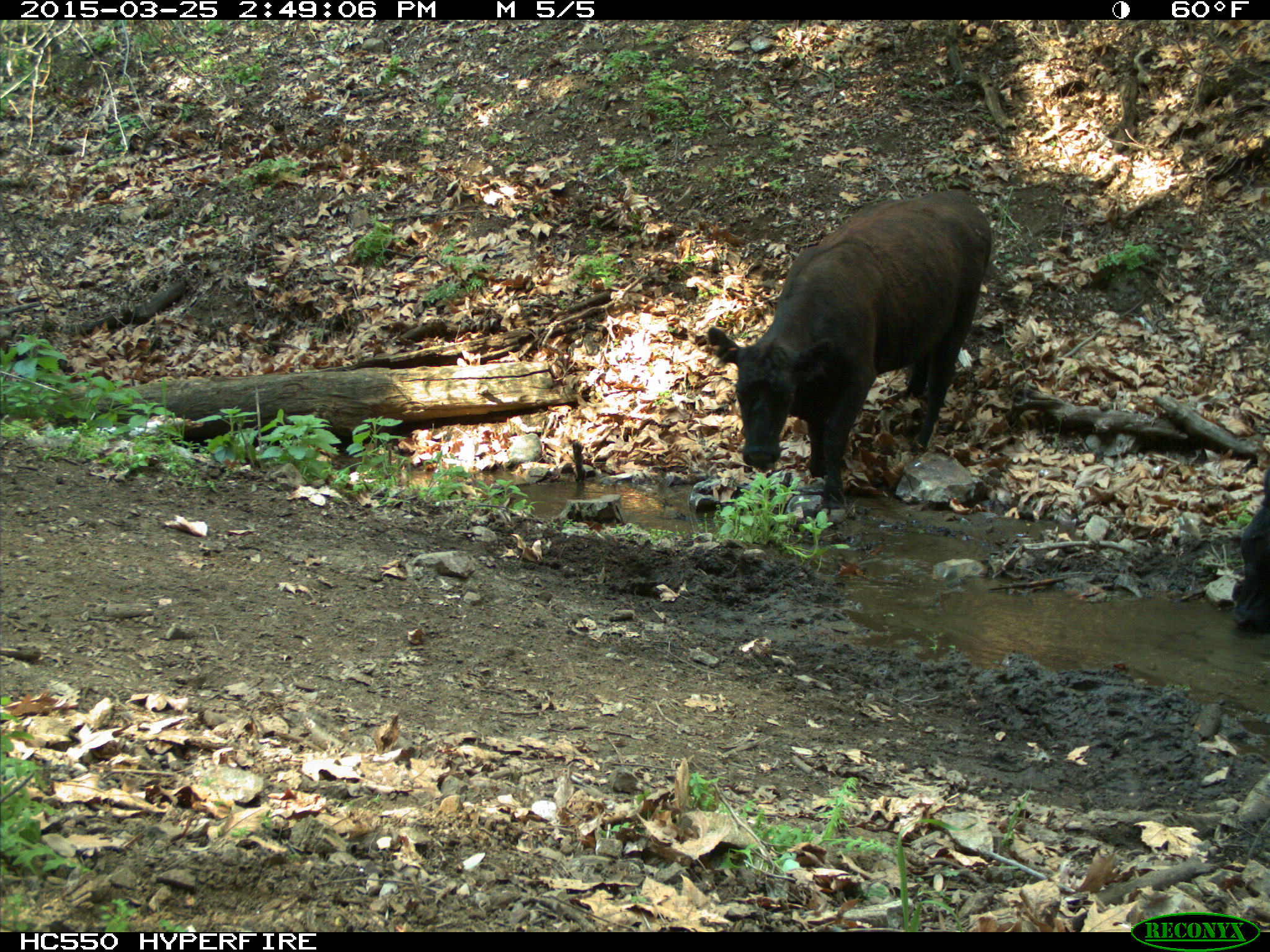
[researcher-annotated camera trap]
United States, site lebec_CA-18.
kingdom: Animalia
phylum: Chordata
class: Mammalia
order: Artiodactyla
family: Bovidae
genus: Bos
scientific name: Bos taurus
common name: domestic cow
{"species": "Bos taurus (domestic cow)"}